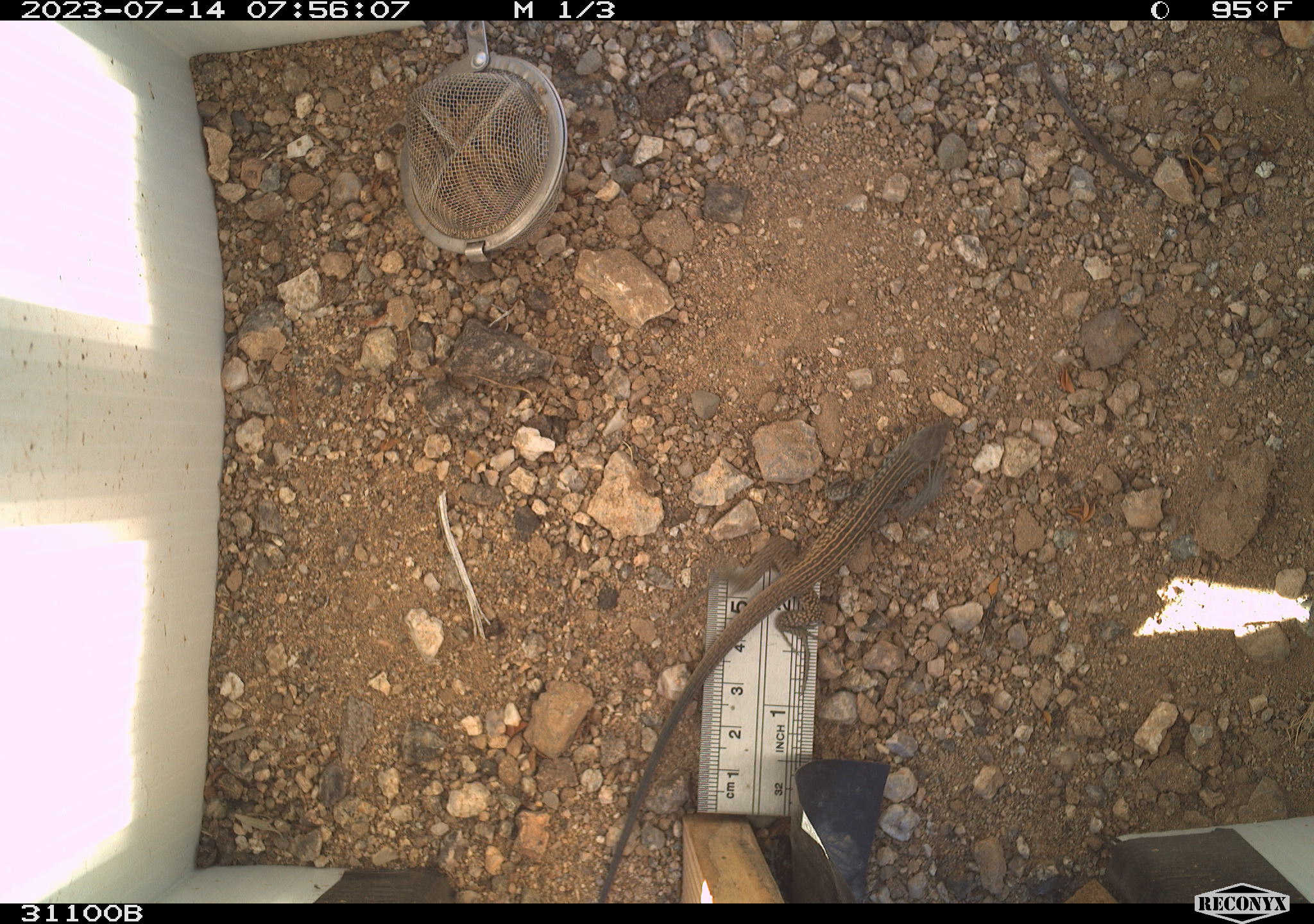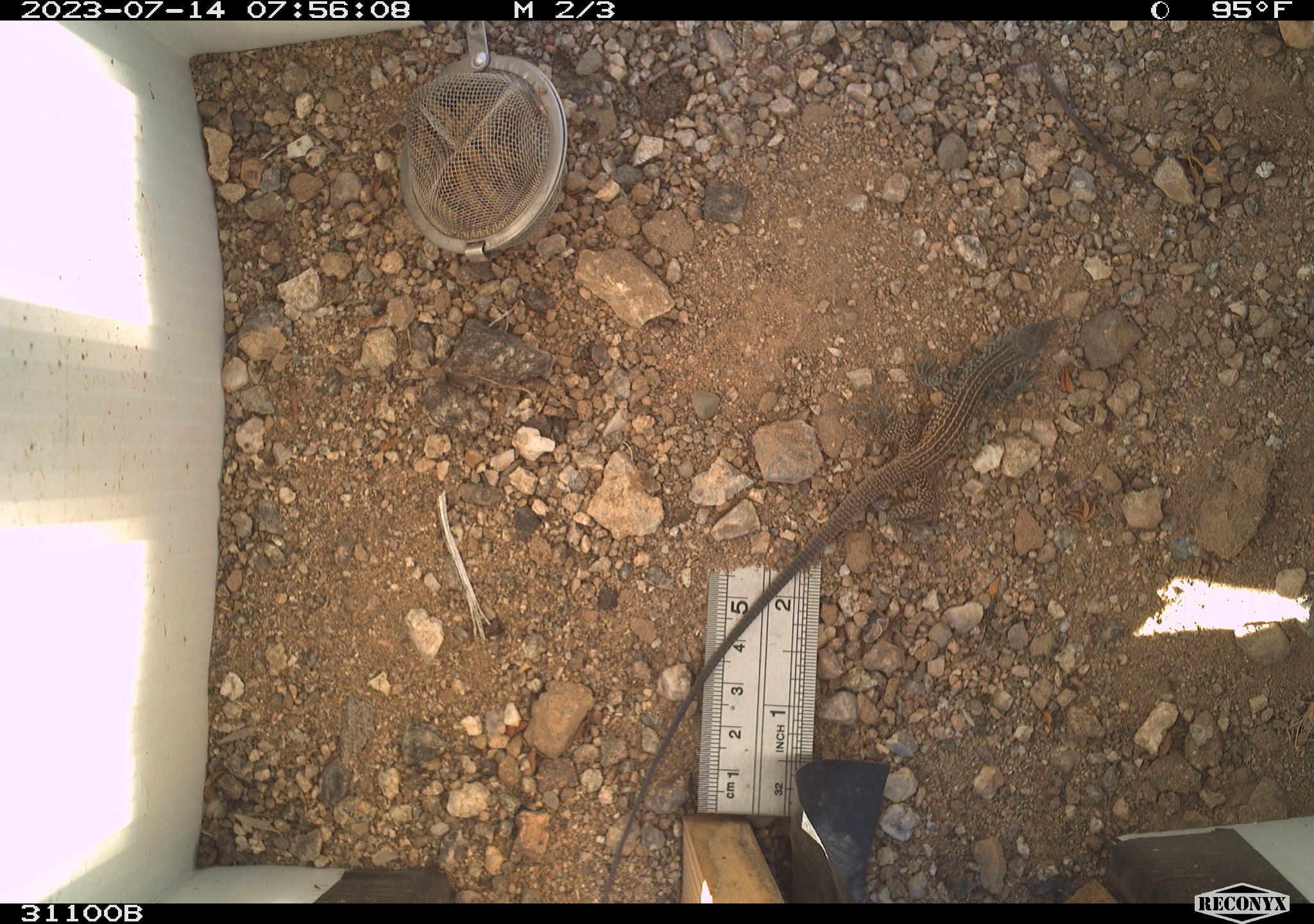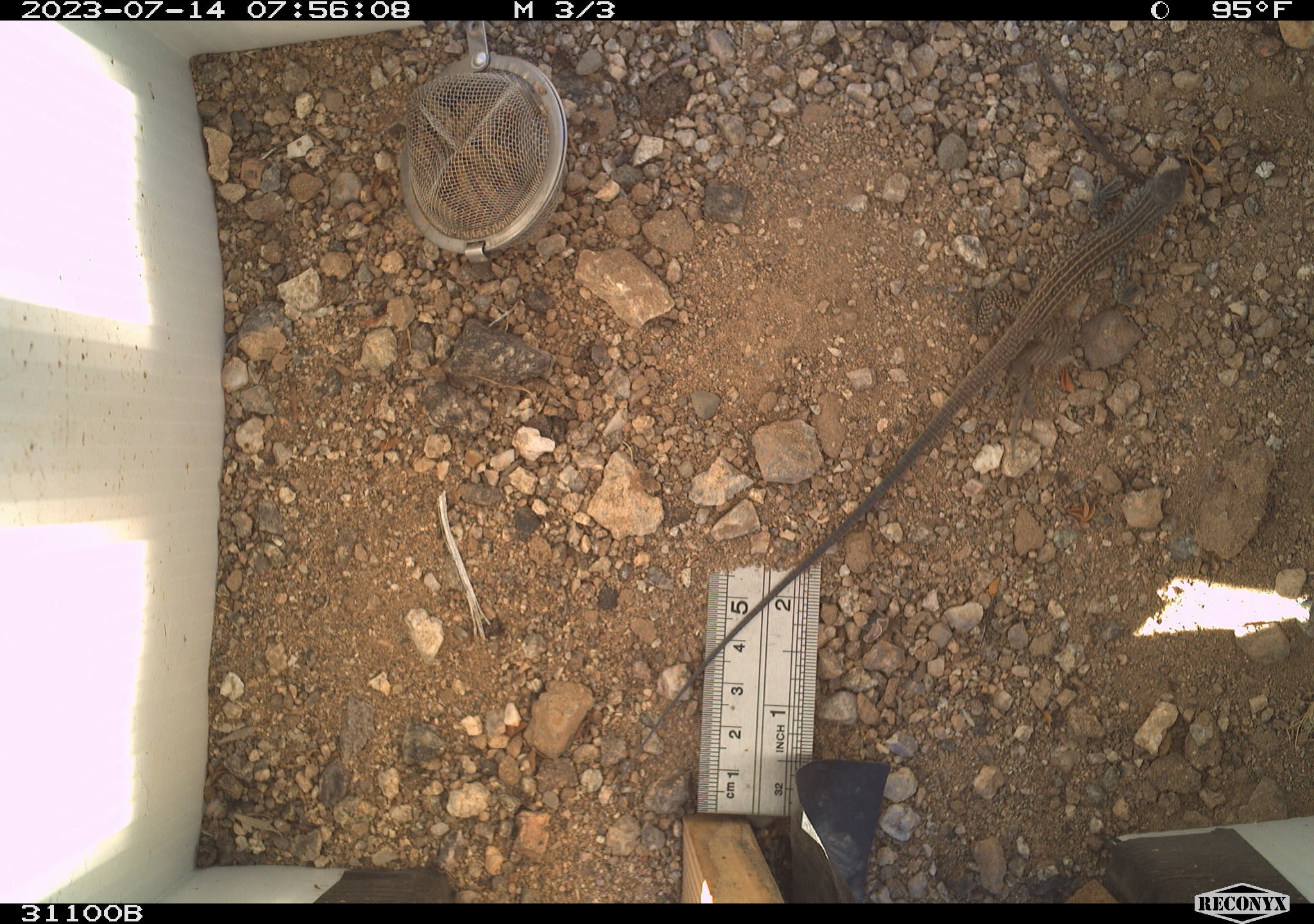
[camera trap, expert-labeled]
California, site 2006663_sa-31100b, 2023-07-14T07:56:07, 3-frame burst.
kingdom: Animalia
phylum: Chordata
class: Reptilia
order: Squamata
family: Teiidae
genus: Aspidoscelis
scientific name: Aspidoscelis tigris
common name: western whiptail